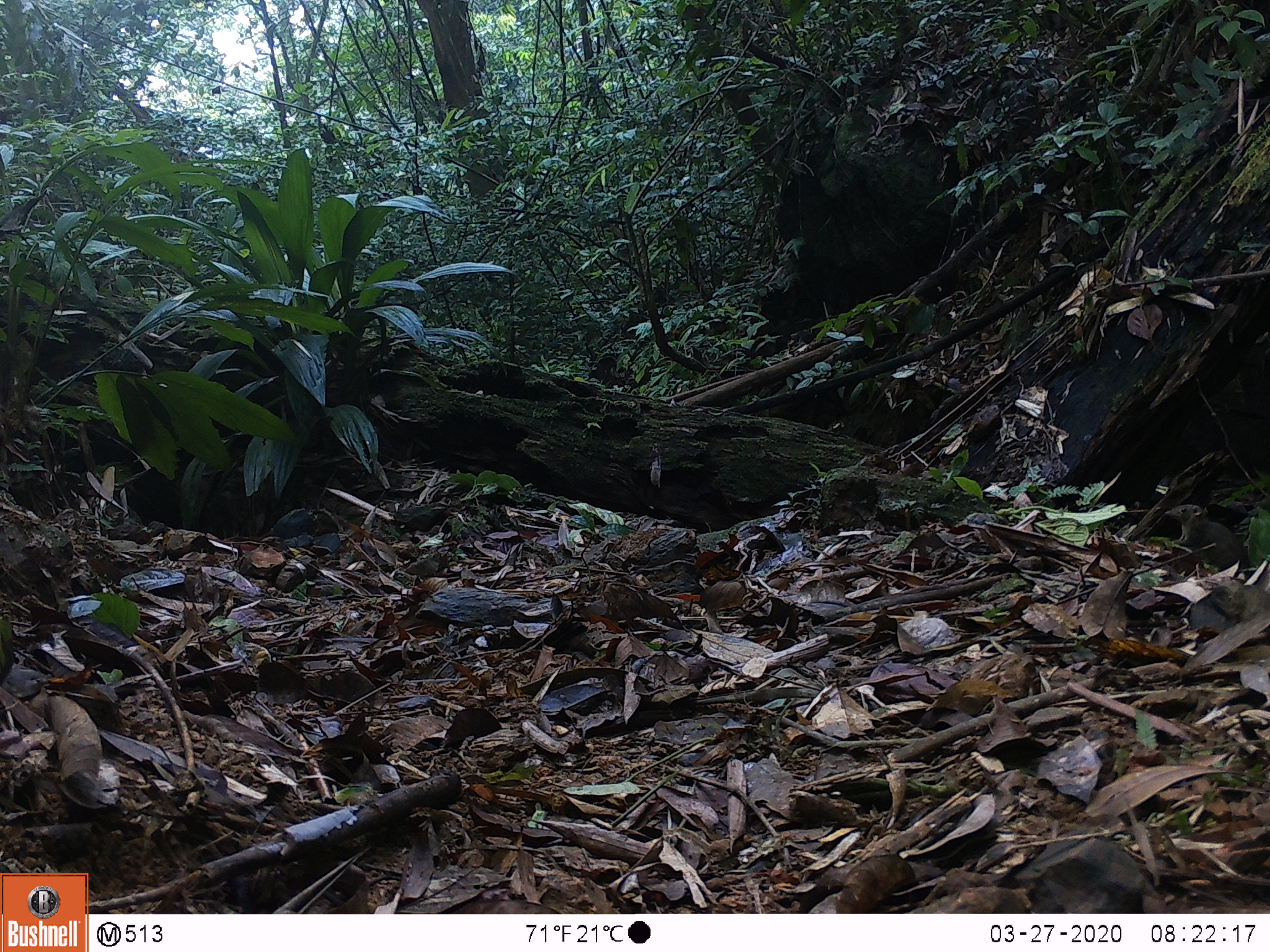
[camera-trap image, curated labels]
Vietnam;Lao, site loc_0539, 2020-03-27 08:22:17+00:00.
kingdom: Animalia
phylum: Chordata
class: Mammalia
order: Scandentia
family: Tupaiidae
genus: Tupaia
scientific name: Tupaia belangeri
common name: northern treeshrew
Northern treeshrew (Tupaia belangeri). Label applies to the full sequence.